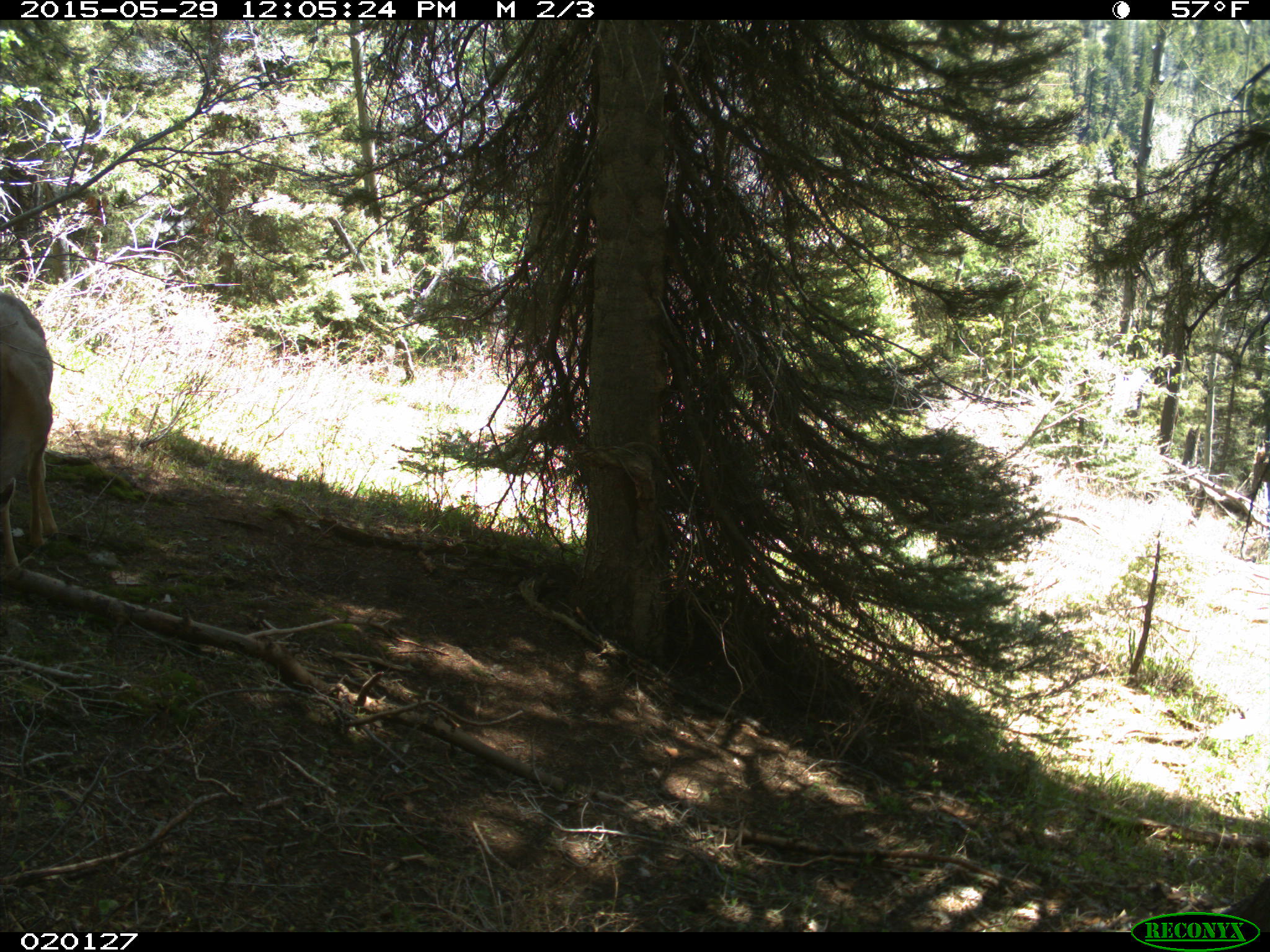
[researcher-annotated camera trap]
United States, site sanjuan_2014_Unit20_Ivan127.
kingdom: Animalia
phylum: Chordata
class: Mammalia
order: Artiodactyla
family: Cervidae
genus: Odocoileus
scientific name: Odocoileus hemionus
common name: mule deer